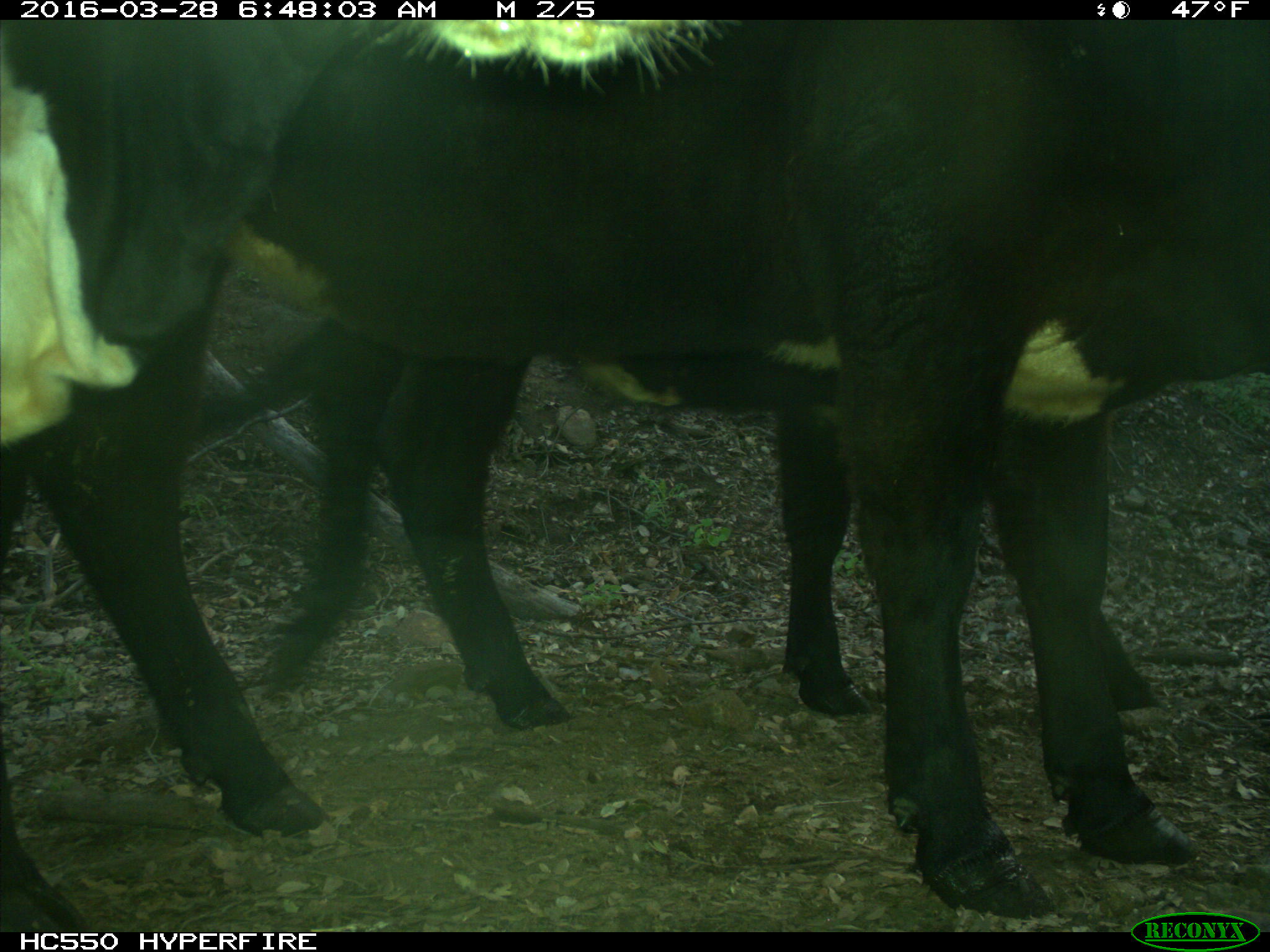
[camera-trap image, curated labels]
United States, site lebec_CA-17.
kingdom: Animalia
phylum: Chordata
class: Mammalia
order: Artiodactyla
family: Bovidae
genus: Bos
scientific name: Bos taurus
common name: domestic cow